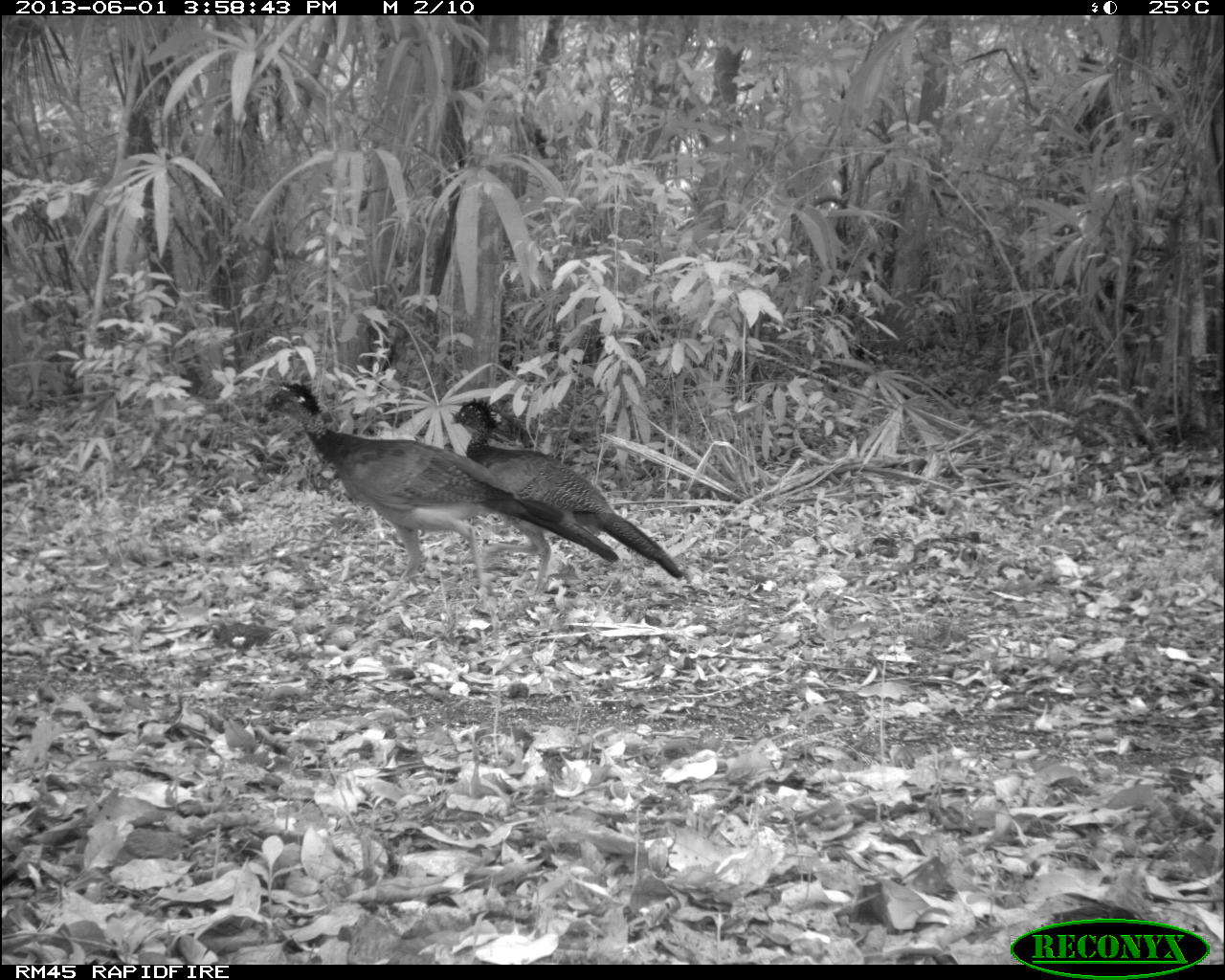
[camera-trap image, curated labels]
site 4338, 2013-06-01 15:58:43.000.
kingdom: Animalia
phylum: Chordata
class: Aves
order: Galliformes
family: Cracidae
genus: Crax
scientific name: Crax rubra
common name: great curassow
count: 2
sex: female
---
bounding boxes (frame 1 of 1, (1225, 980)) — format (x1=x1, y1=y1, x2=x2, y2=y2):
crax rubra: (x1=258, y1=380, x2=619, y2=606); (x1=449, y1=397, x2=684, y2=595)